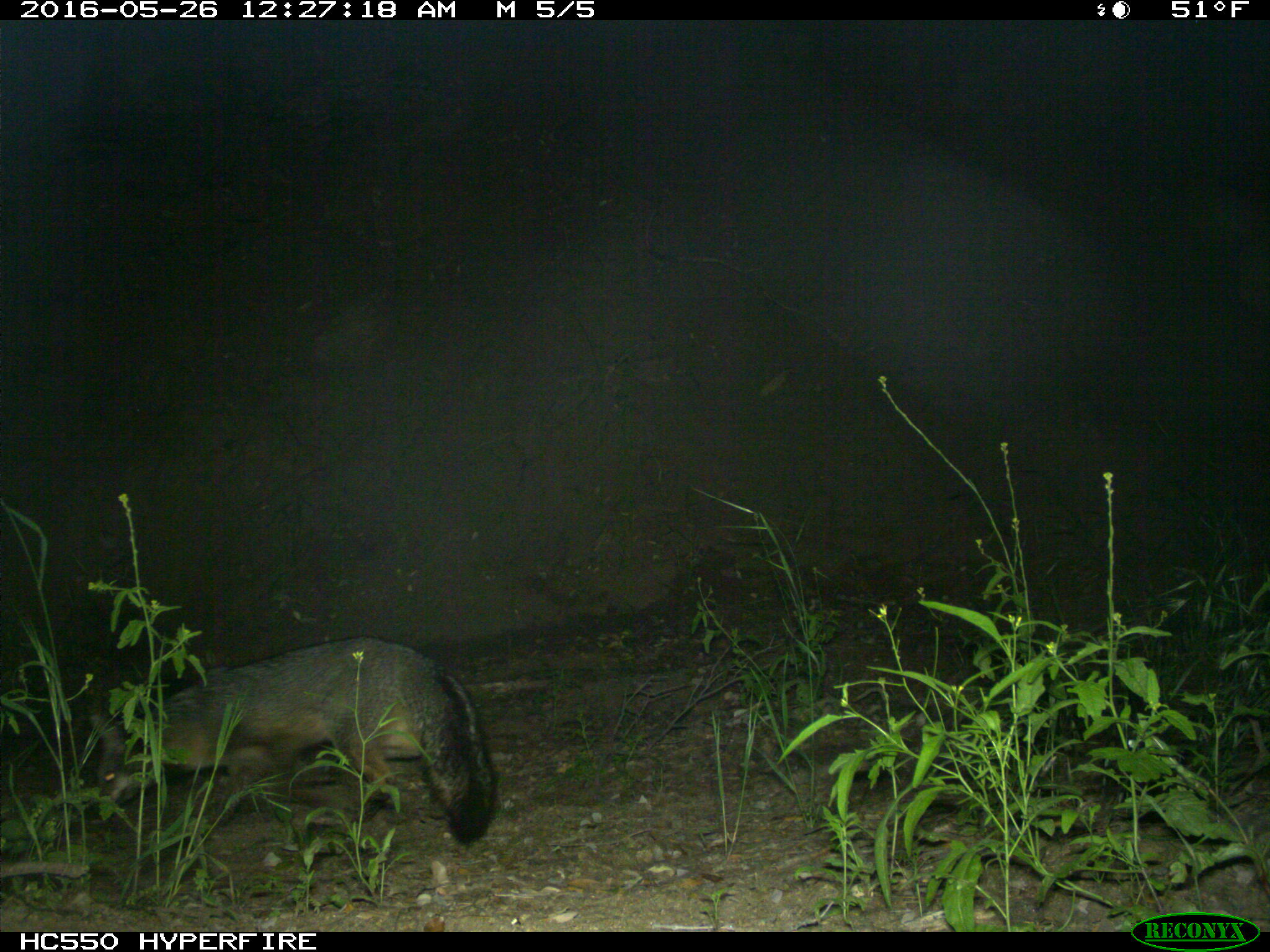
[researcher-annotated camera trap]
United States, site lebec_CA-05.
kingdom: Animalia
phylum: Chordata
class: Mammalia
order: Carnivora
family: Canidae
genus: Urocyon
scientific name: Urocyon cinereoargenteus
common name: gray fox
Urocyon cinereoargenteus (gray fox).